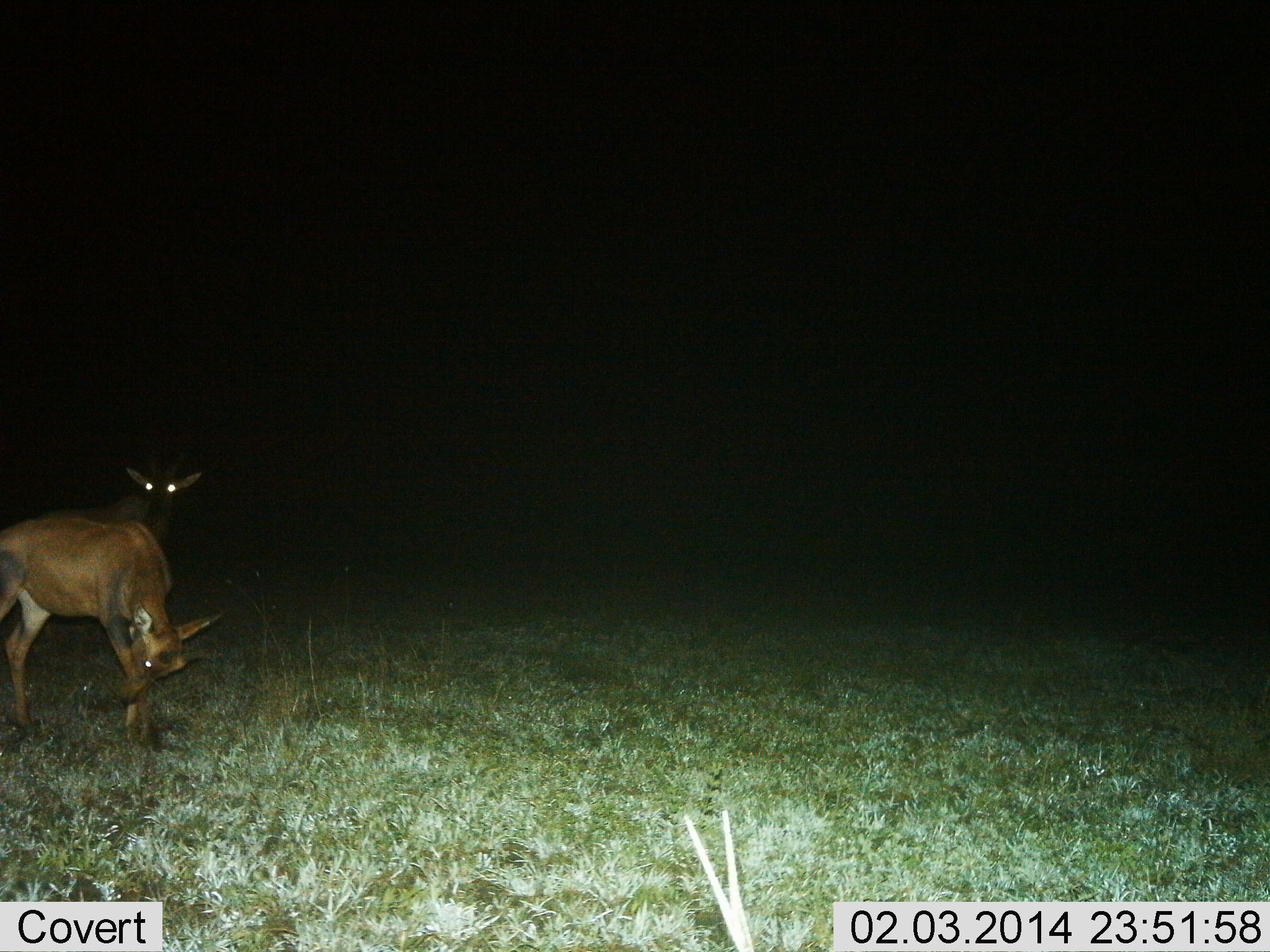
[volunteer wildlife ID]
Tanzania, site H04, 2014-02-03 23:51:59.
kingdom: Animalia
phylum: Chordata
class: Mammalia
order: Artiodactyla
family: Bovidae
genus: Cephalophus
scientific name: Cephalophus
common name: duiker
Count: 2.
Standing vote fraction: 83%.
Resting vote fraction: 0%.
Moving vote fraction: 17%.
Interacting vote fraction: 0%.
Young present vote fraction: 0%.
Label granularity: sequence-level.